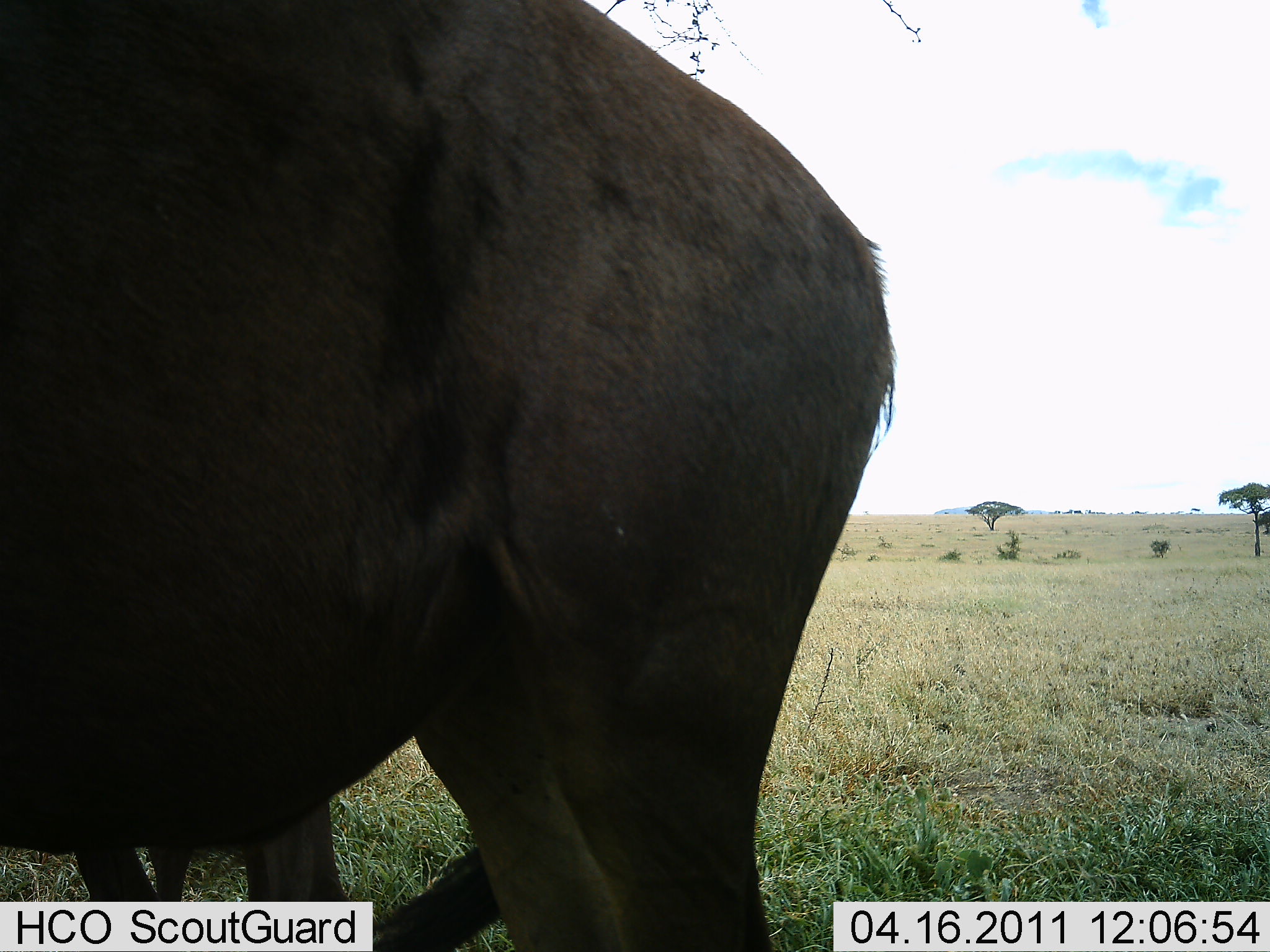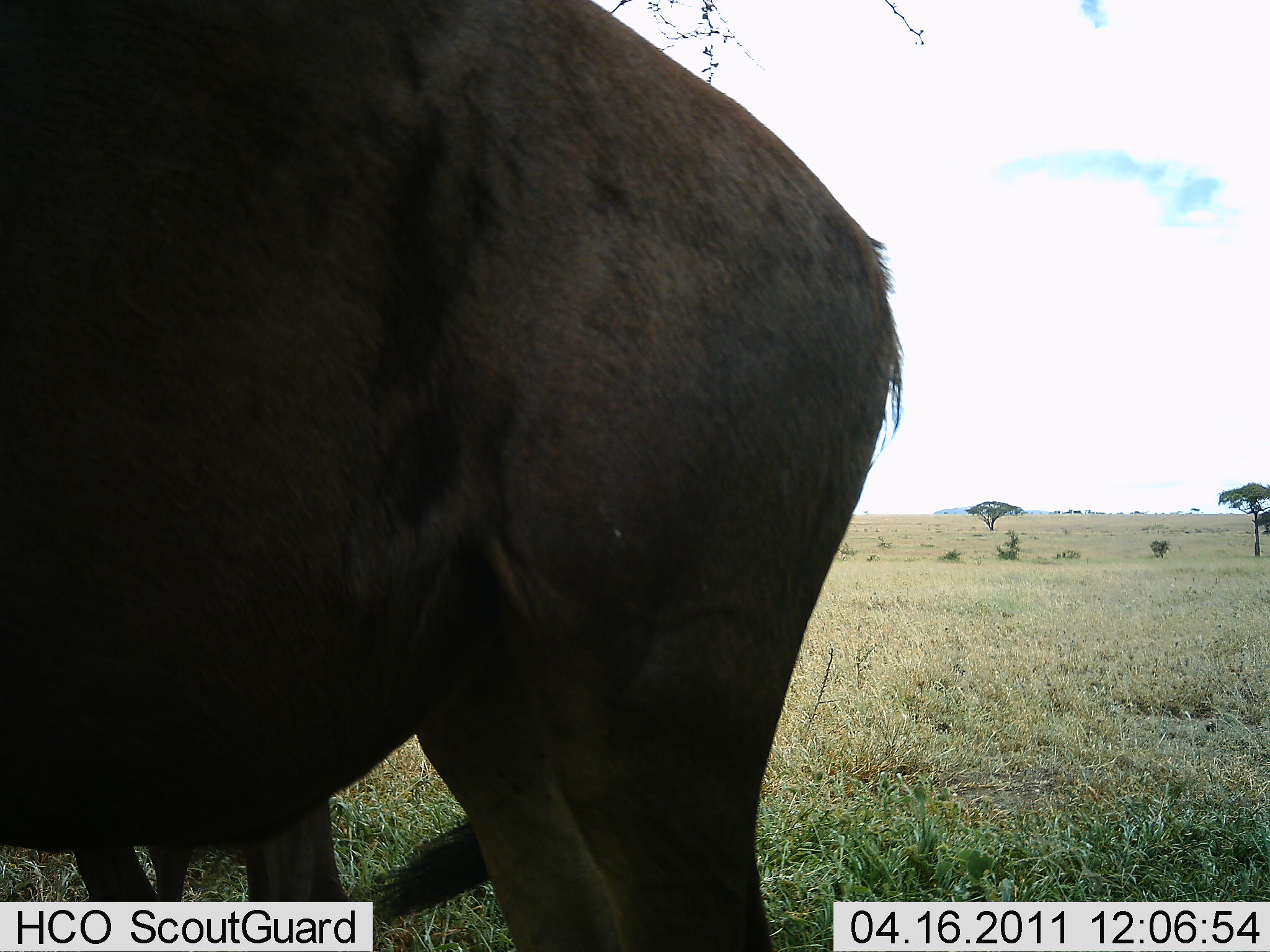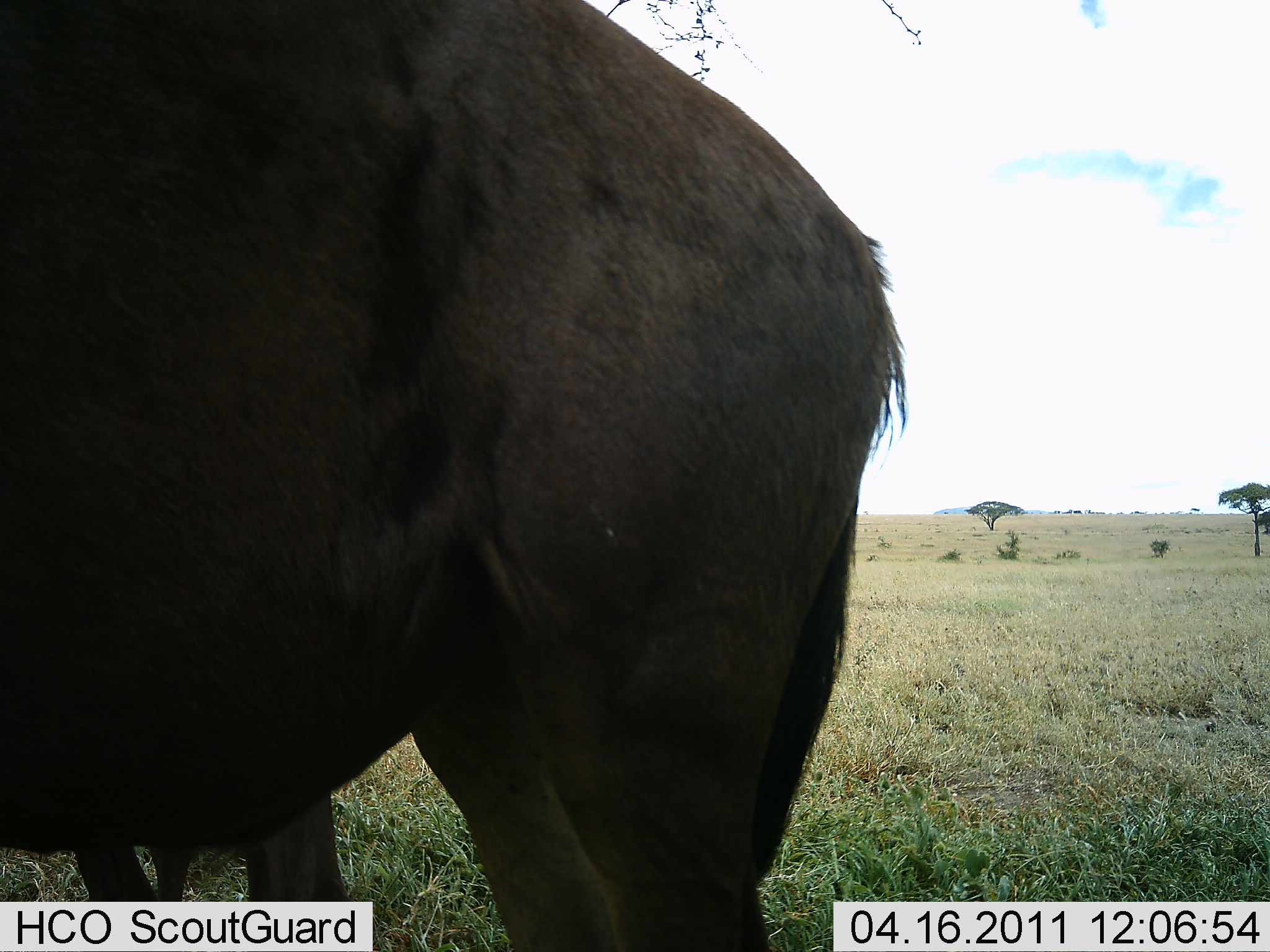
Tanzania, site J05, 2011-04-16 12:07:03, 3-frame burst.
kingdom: Animalia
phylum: Chordata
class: Mammalia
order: Artiodactyla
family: Bovidae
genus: Connochaetes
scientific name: Connochaetes taurinus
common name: blue wildebeest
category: wildebeest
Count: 1.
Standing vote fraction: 100%.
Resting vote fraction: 0%.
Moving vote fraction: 10%.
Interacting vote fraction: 0%.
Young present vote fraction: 0%.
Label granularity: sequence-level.